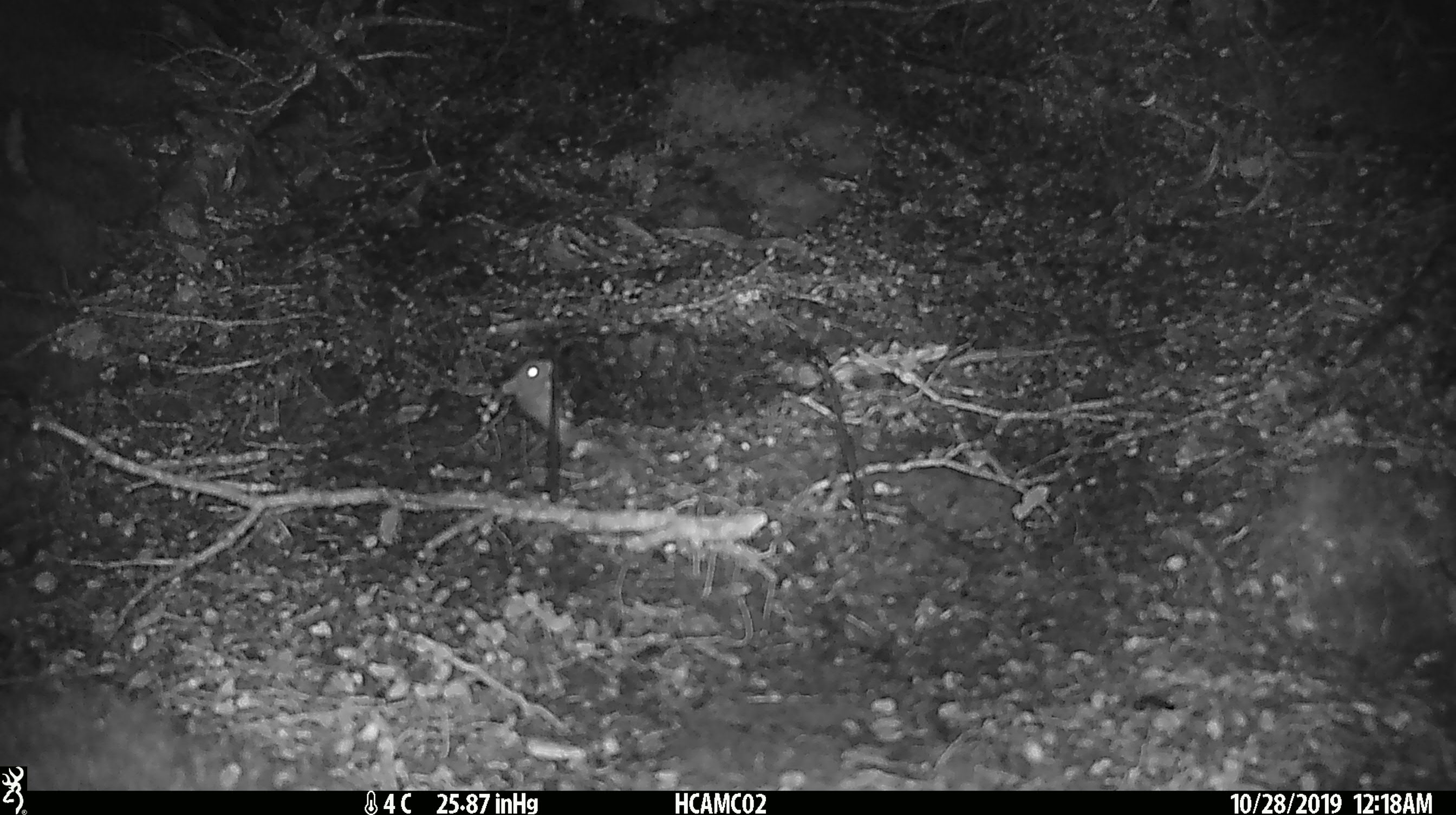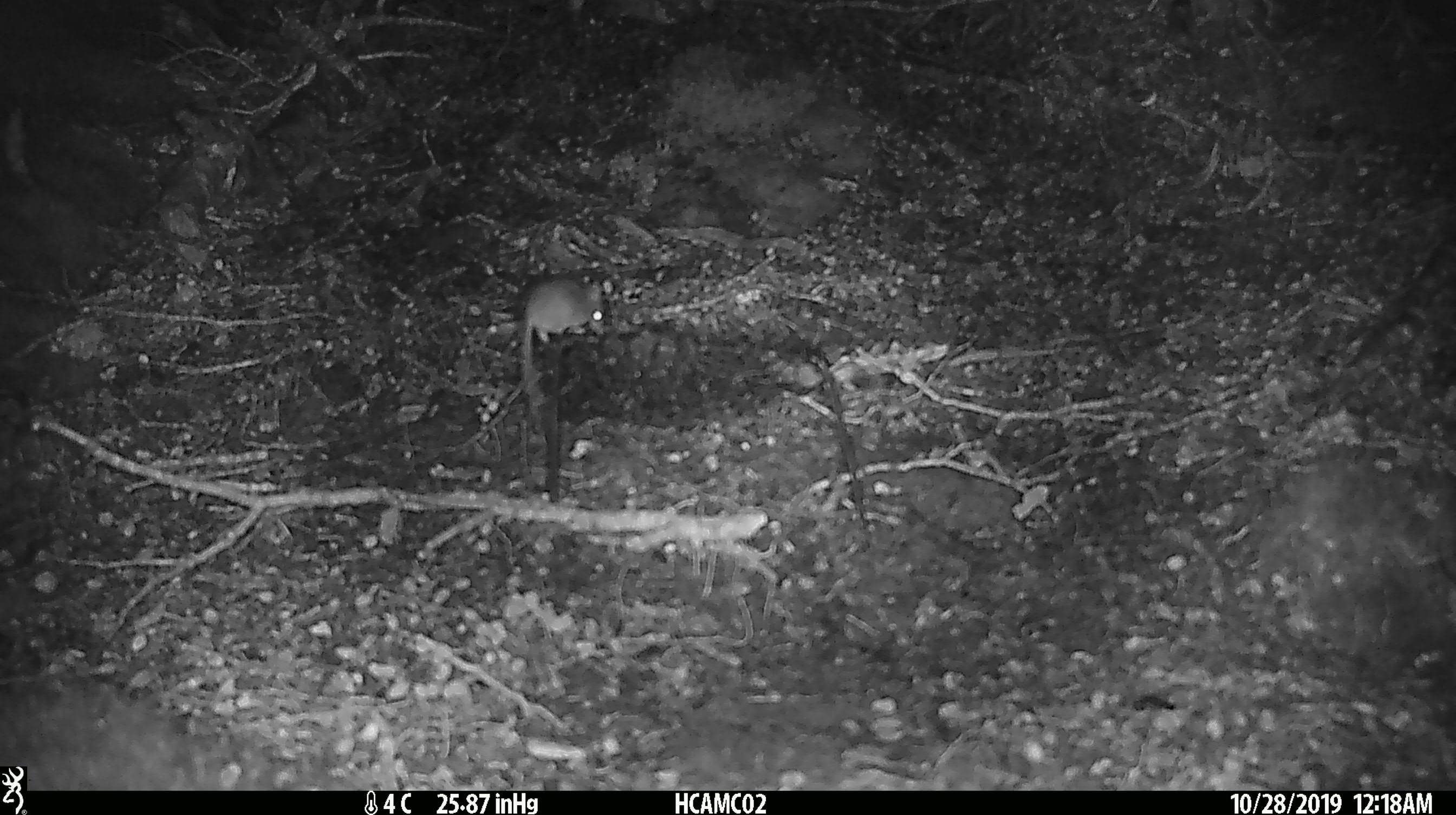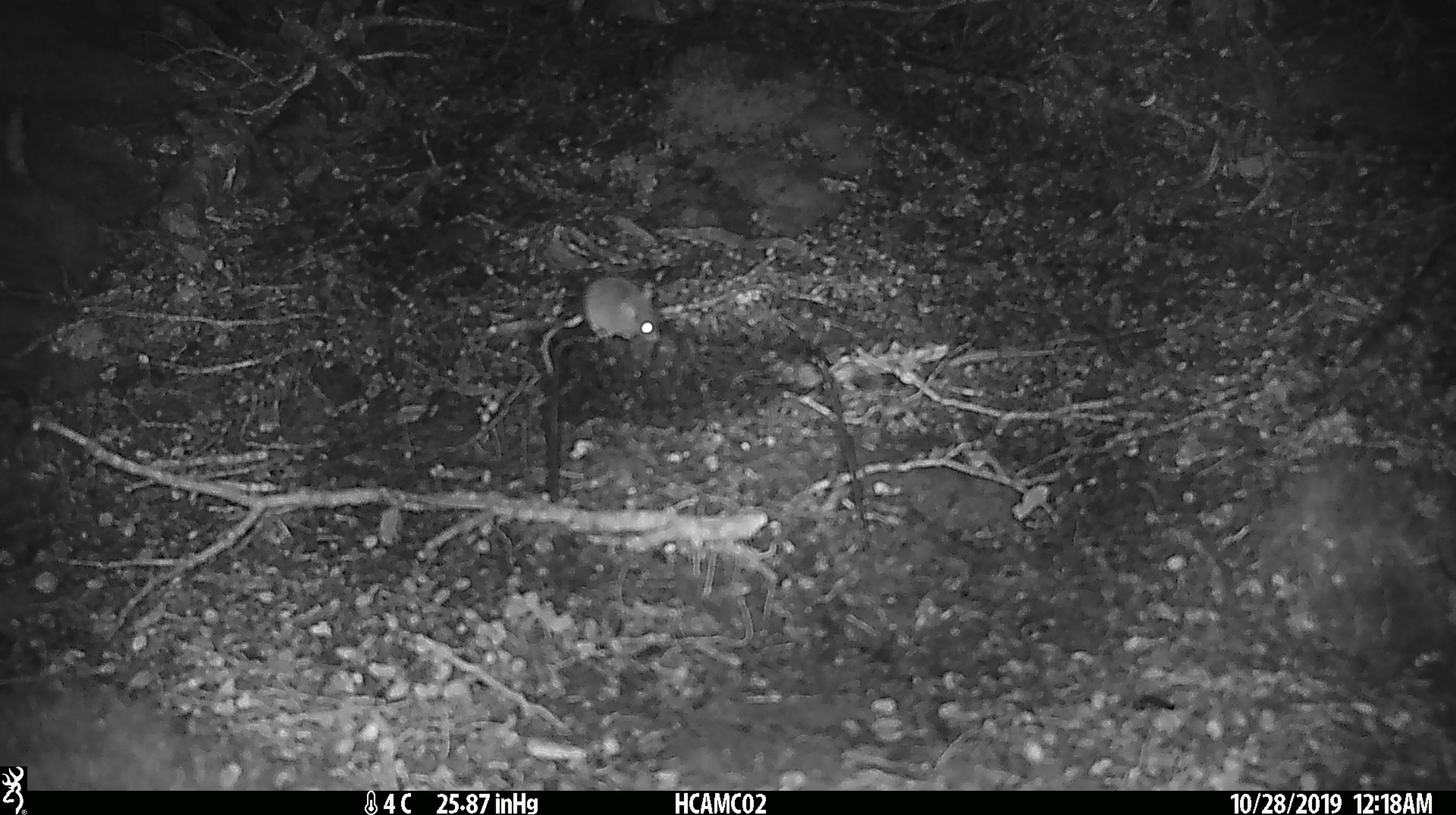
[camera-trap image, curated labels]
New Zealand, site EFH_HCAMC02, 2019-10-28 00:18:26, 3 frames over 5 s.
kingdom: Animalia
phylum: Chordata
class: Mammalia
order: Rodentia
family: Muridae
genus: Mus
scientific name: Mus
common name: mouse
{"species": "mouse (Mus)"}